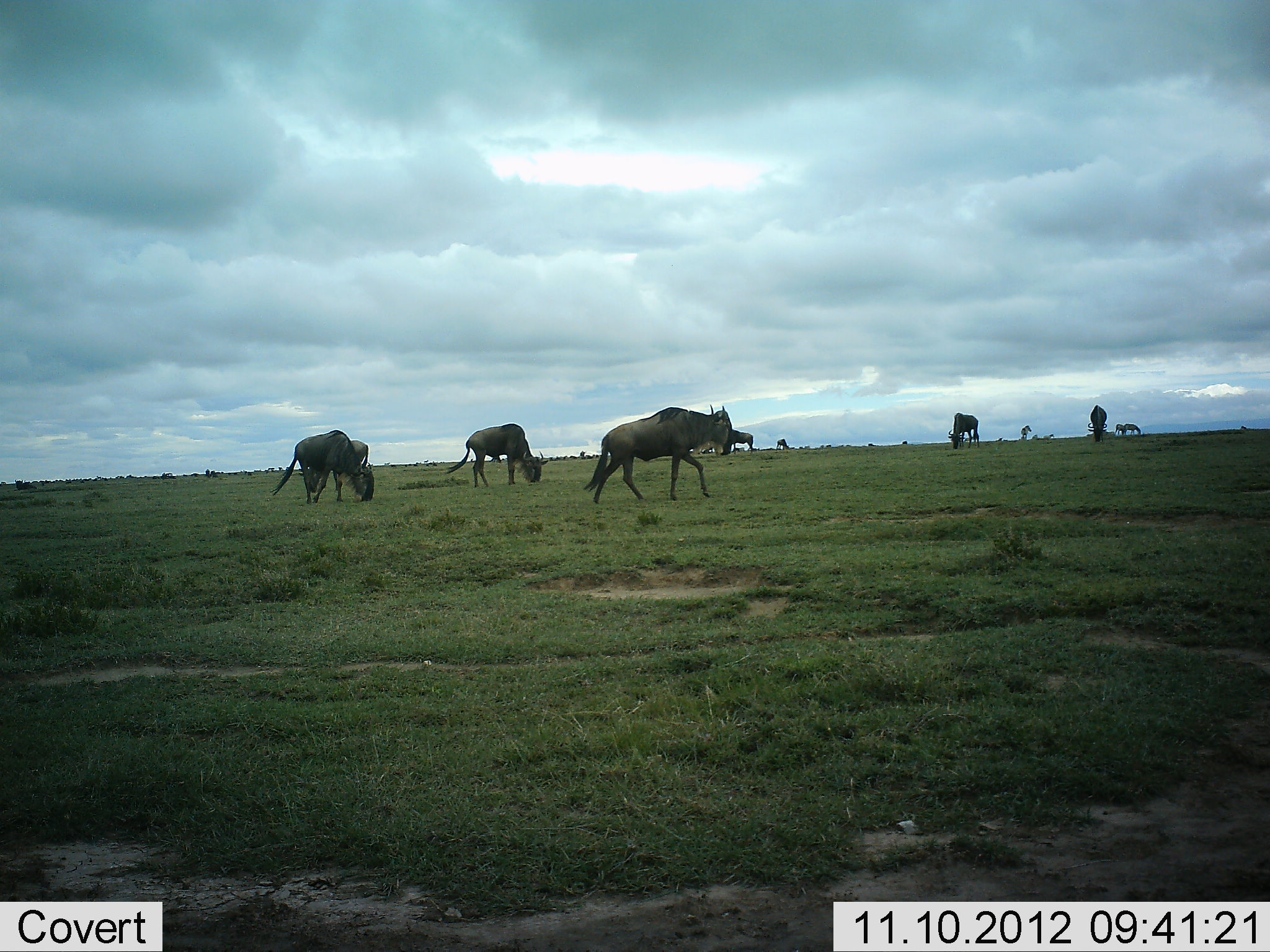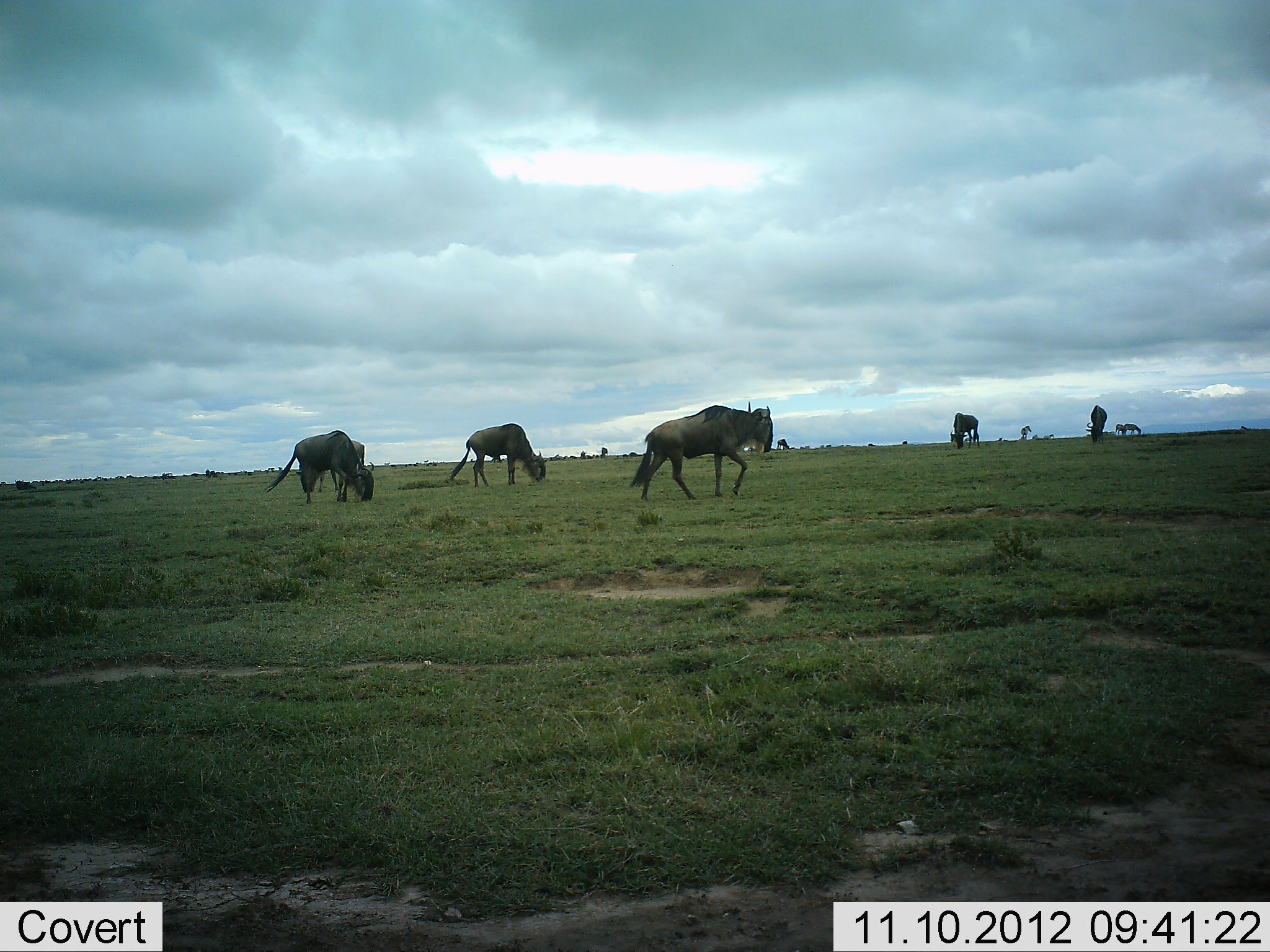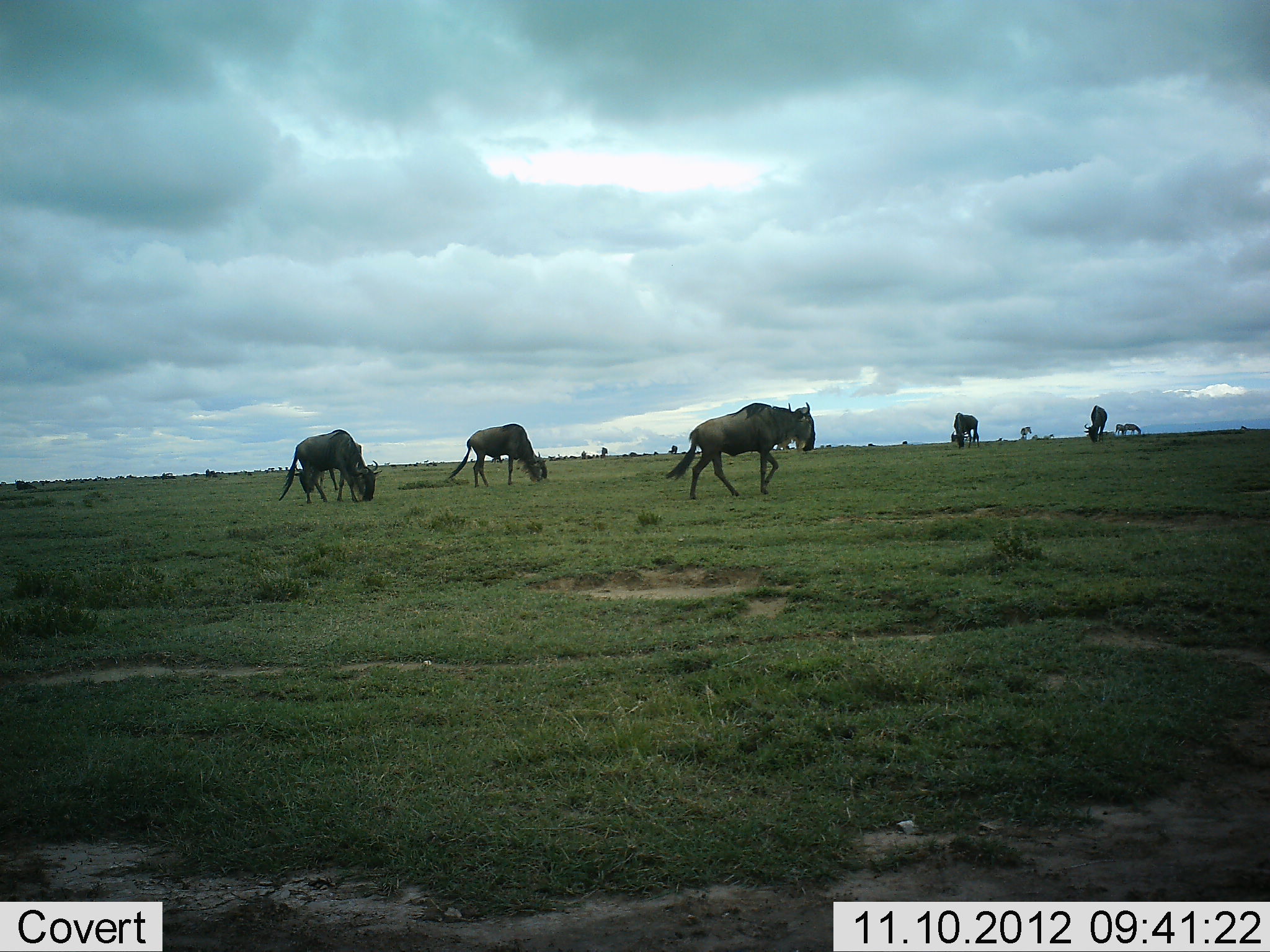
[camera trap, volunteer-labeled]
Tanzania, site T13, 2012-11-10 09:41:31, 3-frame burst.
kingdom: Animalia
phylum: Chordata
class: Mammalia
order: Artiodactyla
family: Bovidae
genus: Connochaetes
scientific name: Connochaetes taurinus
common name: blue wildebeest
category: wildebeest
Wildebeest (blue wildebeest) (Connochaetes taurinus), count 8. Behavior (volunteer vote fractions): standing 40%, resting 0%, moving 90%, interacting 0%. Young present (vote fraction): 0%. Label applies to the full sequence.